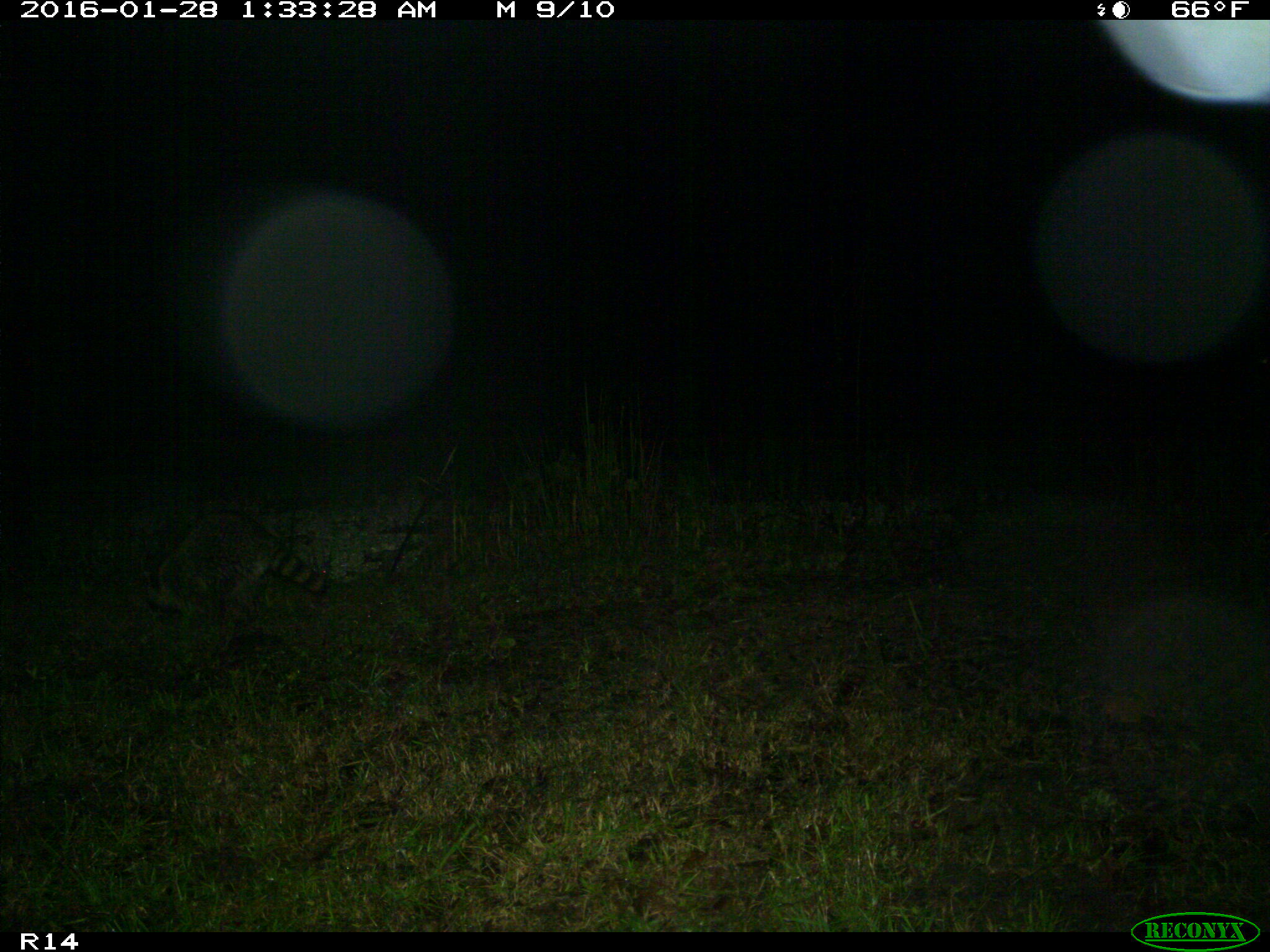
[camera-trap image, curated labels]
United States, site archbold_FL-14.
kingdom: Animalia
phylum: Chordata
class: Mammalia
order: Carnivora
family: Procyonidae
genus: Procyon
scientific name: Procyon lotor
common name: common raccoon